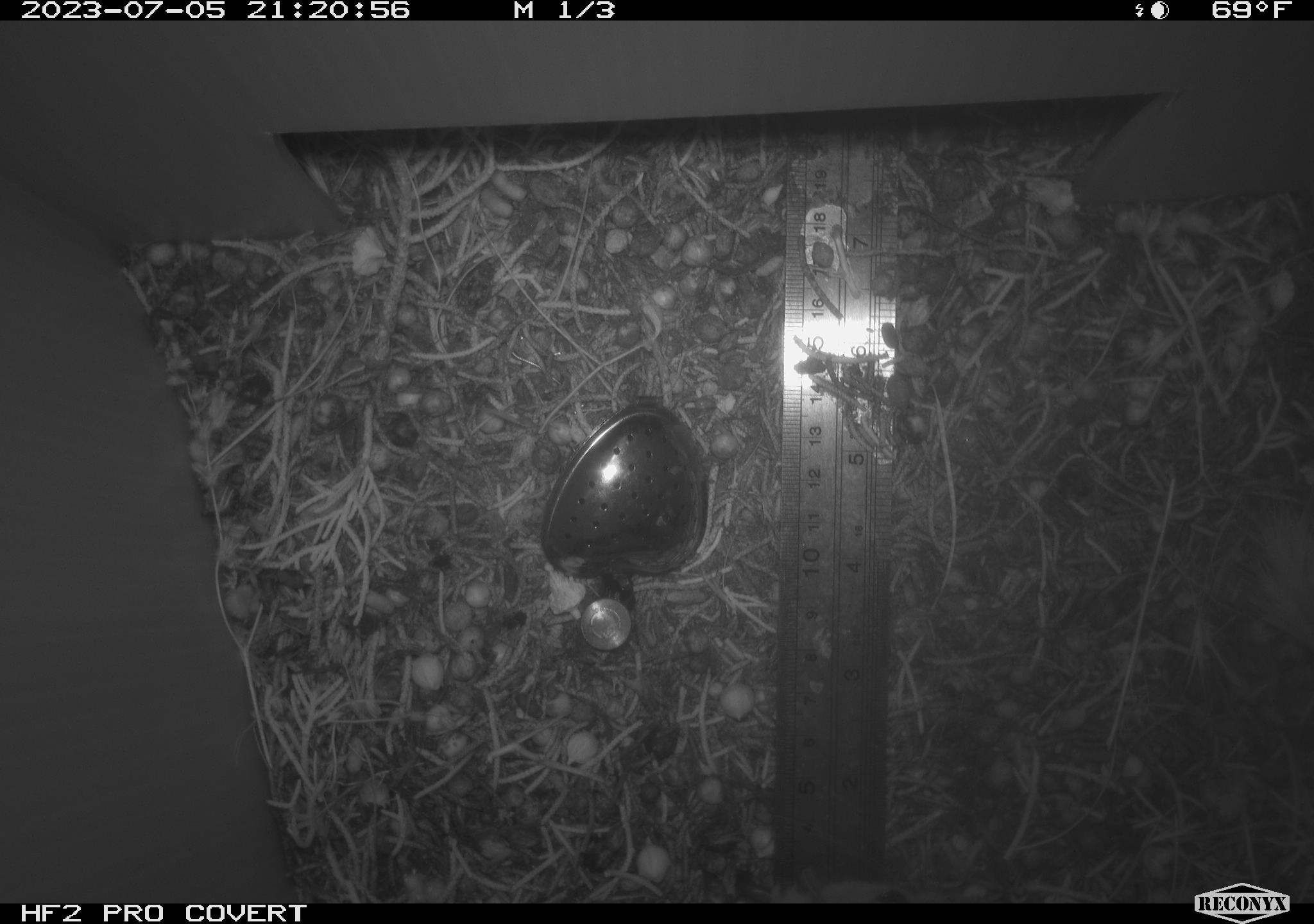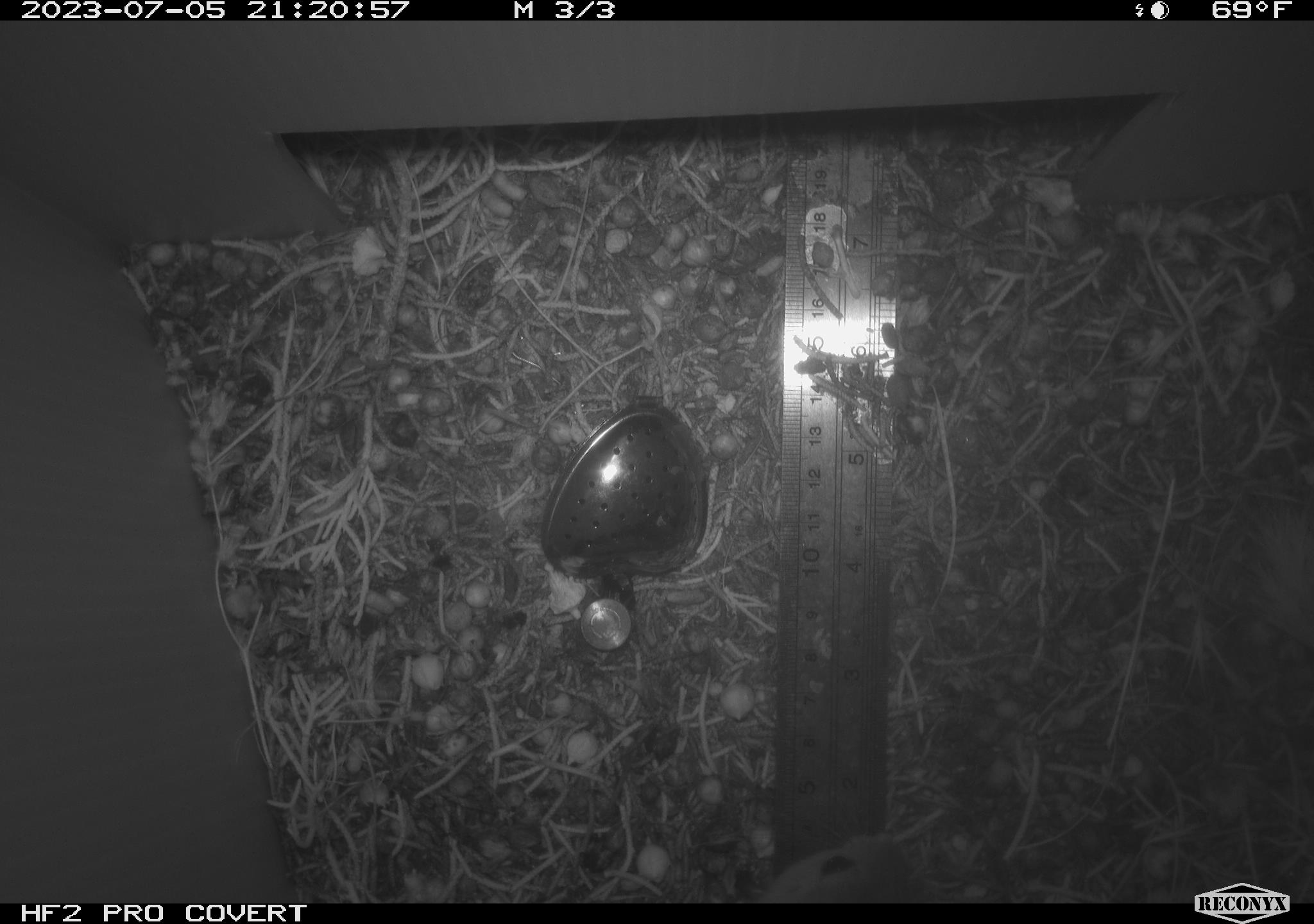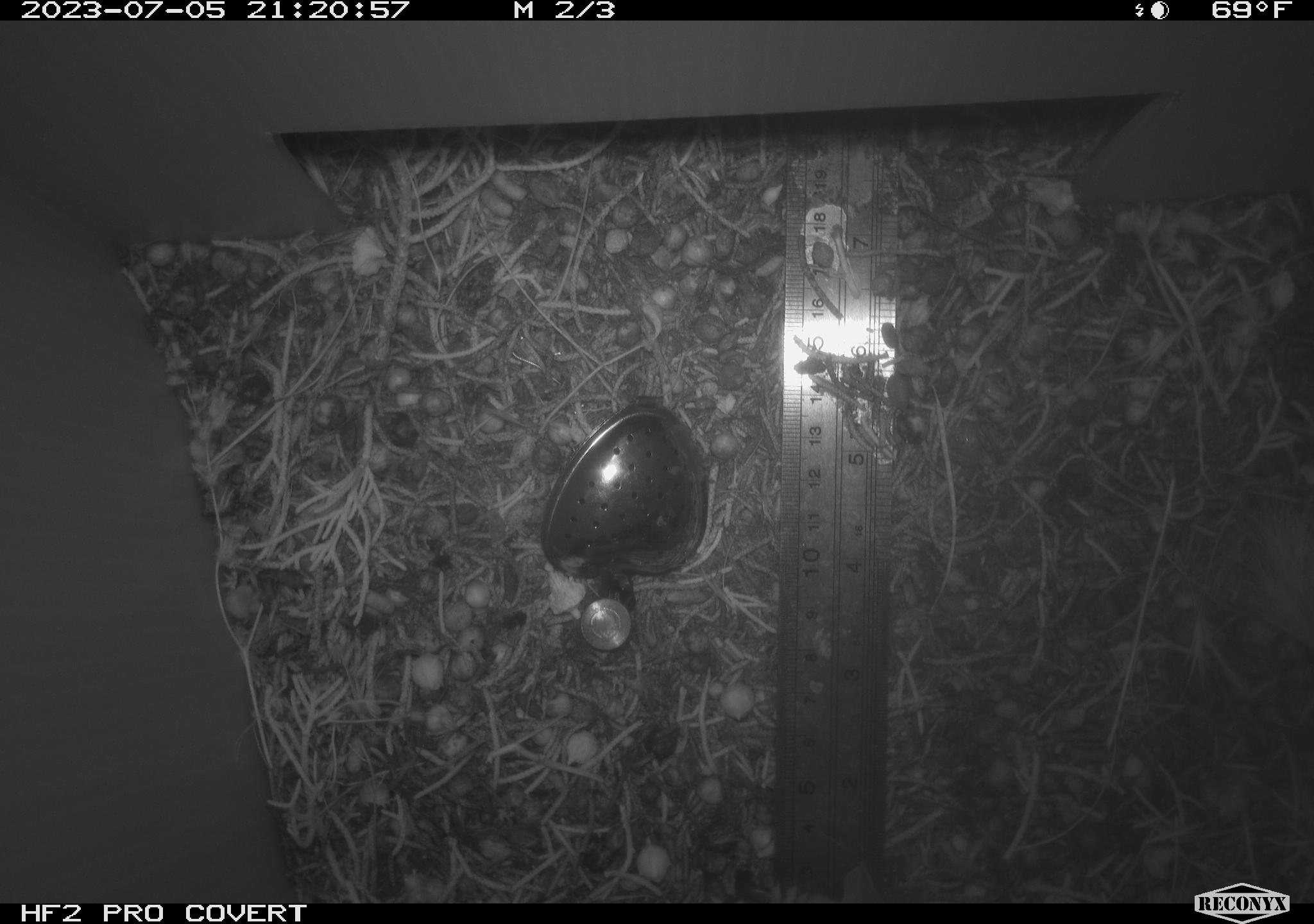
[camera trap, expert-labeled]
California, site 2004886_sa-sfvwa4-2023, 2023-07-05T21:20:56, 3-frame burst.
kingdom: Animalia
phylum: Chordata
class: Mammalia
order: Rodentia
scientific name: Rodentia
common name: mouse species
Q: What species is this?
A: Mouse species (Rodentia).